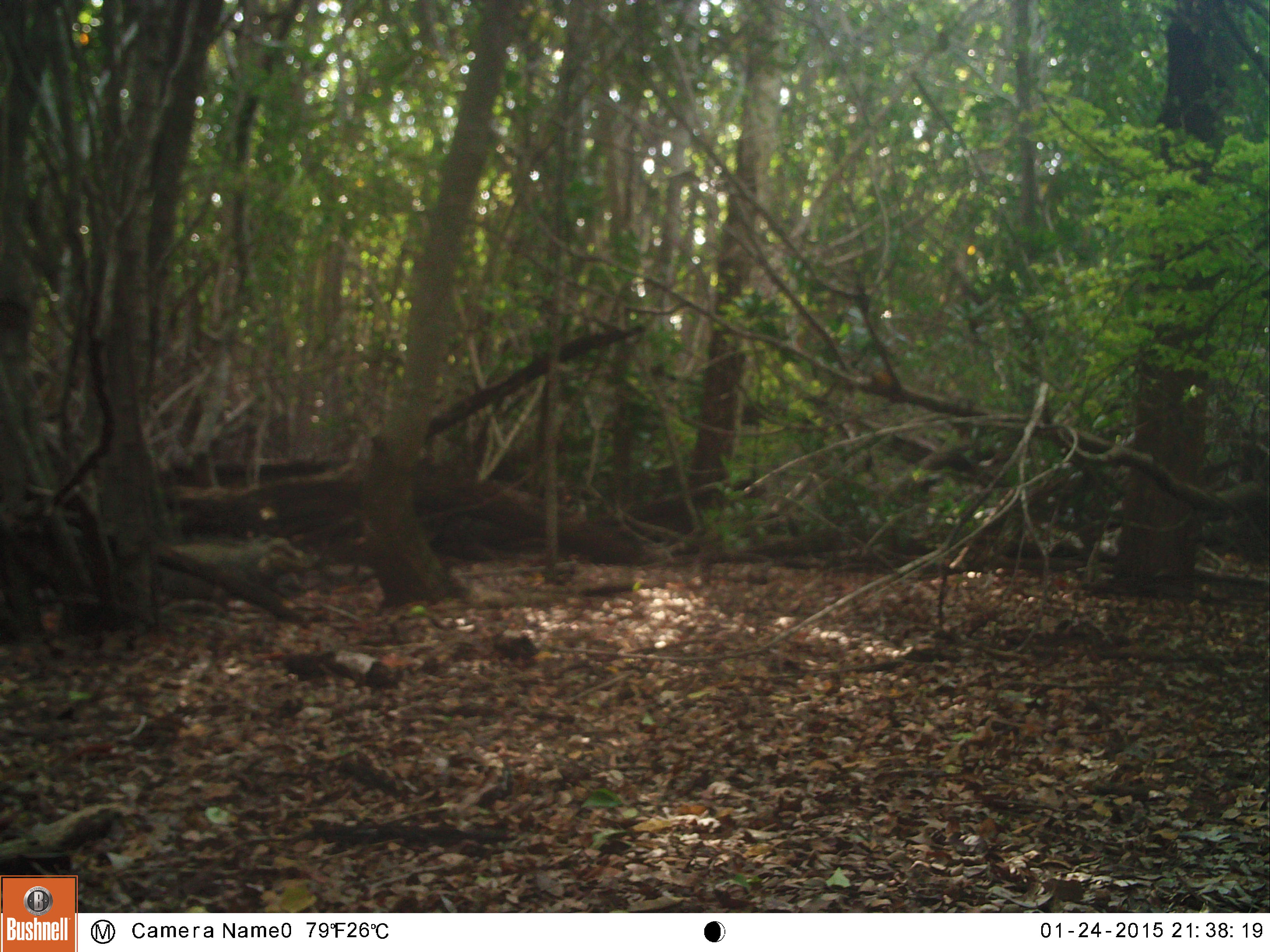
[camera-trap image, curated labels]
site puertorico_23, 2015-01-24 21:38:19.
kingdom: Animalia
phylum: Chordata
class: Reptilia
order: Squamata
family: Iguanidae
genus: Iguana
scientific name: Iguana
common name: typical iguanas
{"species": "Iguana (typical iguanas)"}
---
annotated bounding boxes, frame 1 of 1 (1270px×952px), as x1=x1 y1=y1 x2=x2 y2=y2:
iguana: x1=158 y1=526 x2=315 y2=610